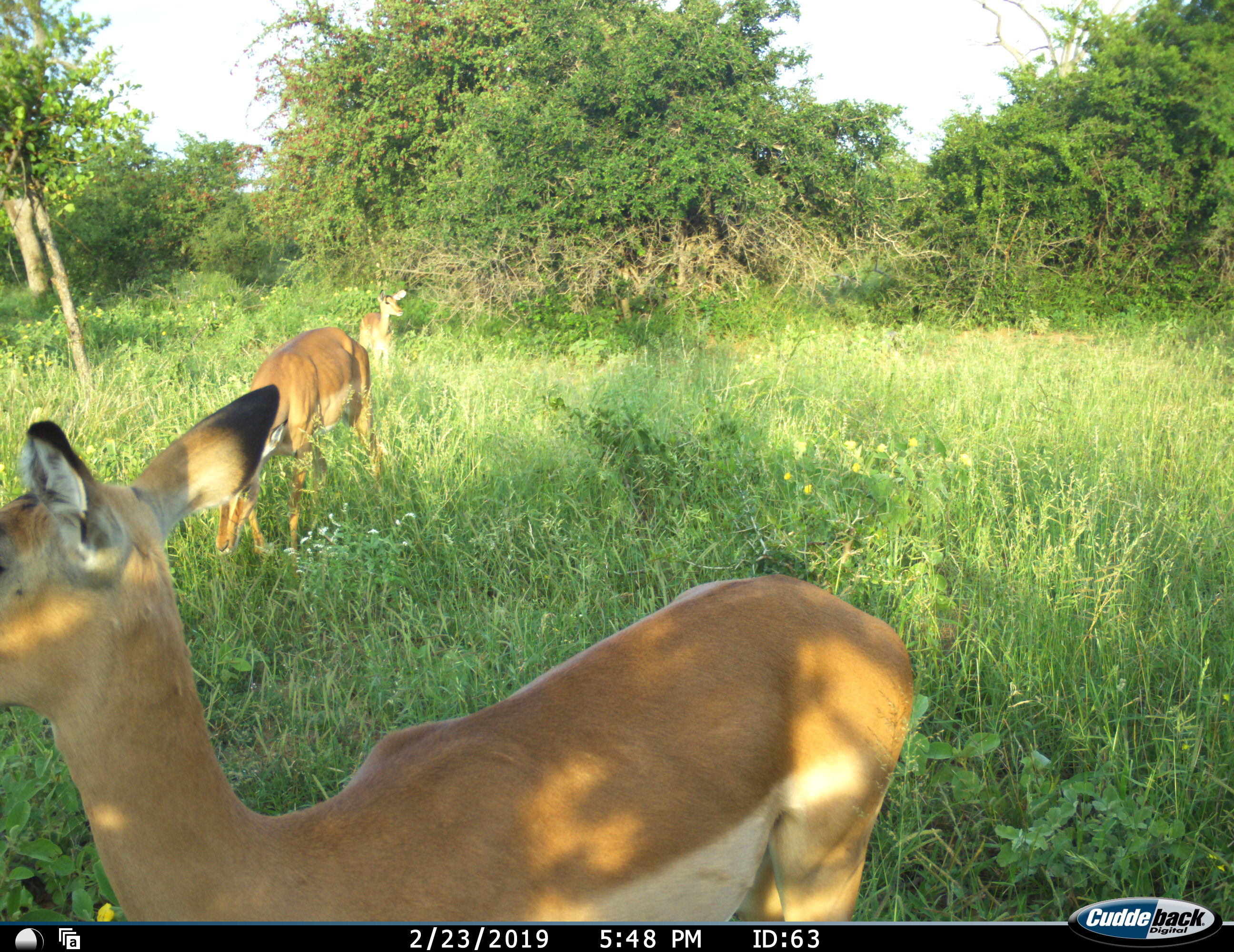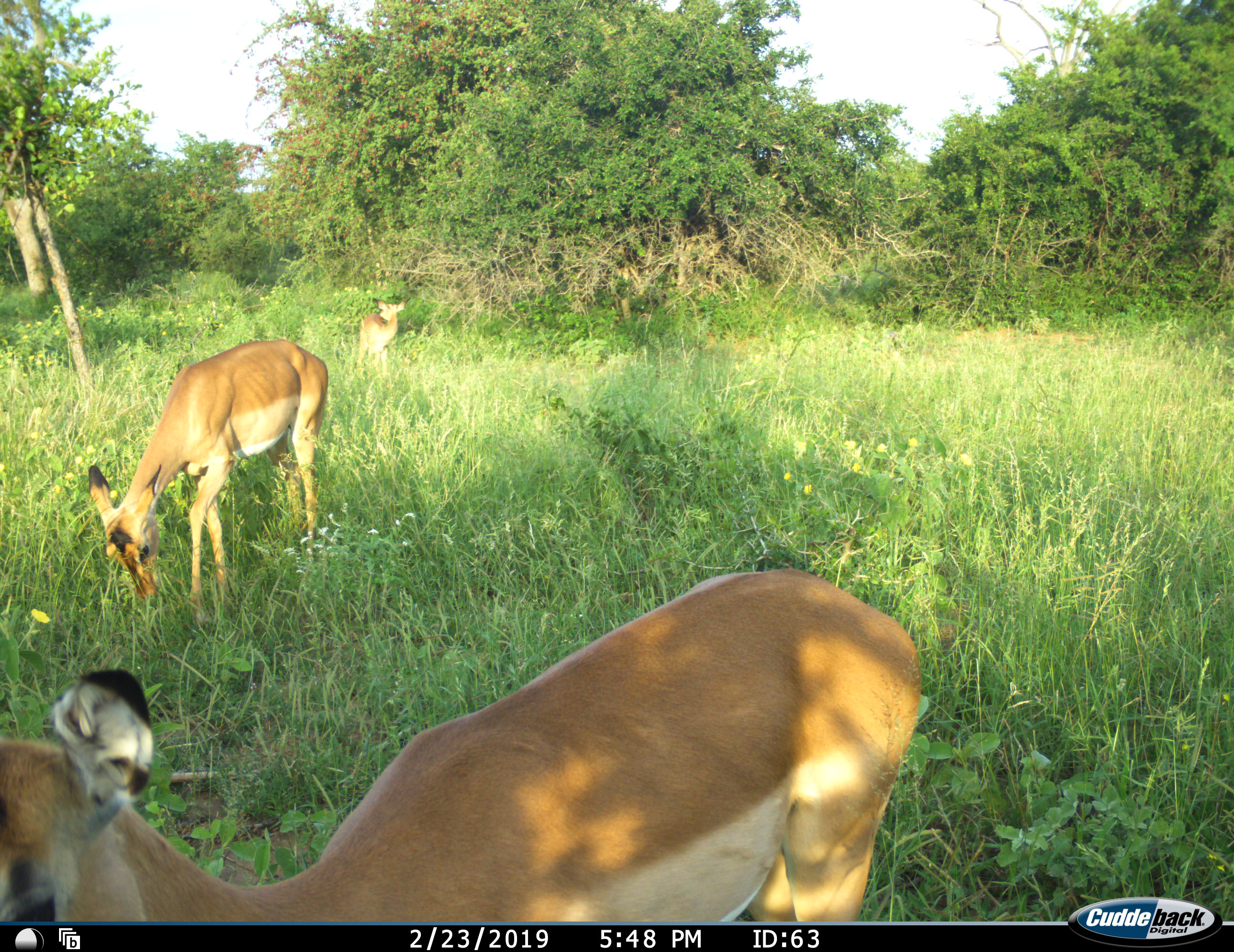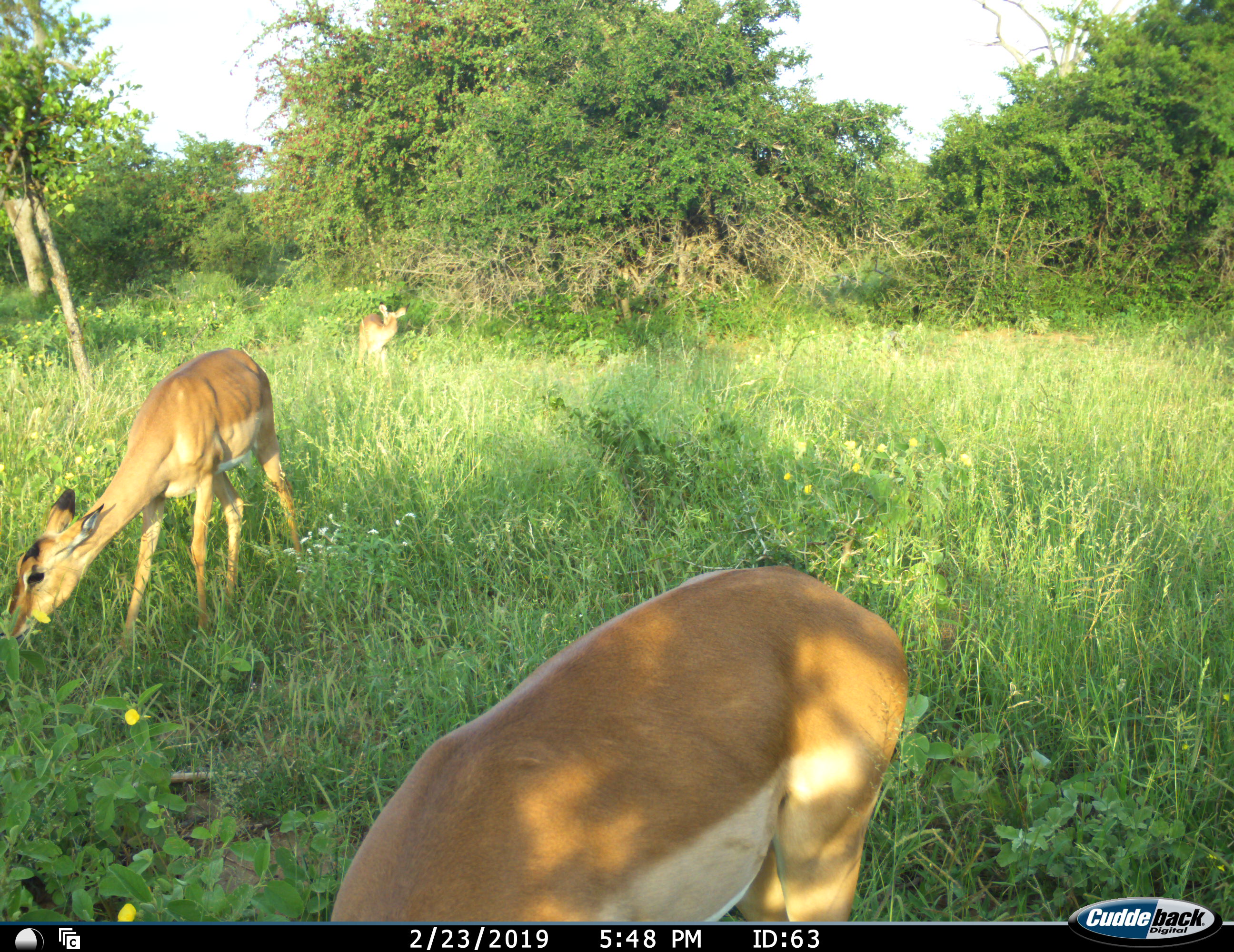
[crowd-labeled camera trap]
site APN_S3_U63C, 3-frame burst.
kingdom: Animalia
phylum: Chordata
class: Mammalia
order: Artiodactyla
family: Bovidae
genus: Aepyceros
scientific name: Aepyceros melampus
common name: impala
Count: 3.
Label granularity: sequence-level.